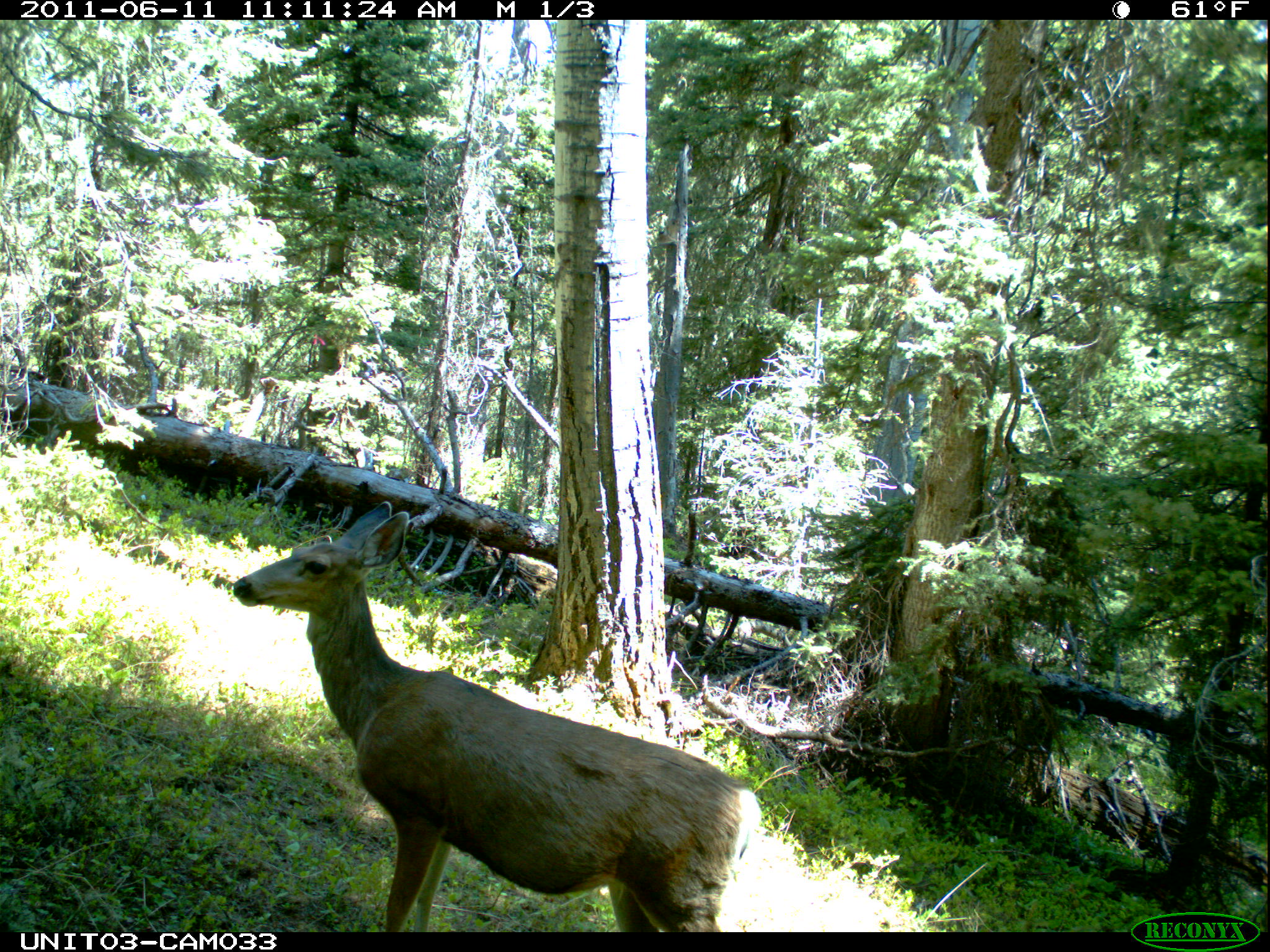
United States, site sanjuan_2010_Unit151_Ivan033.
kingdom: Animalia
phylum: Chordata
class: Mammalia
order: Artiodactyla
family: Cervidae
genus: Odocoileus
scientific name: Odocoileus hemionus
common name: mule deer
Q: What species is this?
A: Odocoileus hemionus (mule deer).